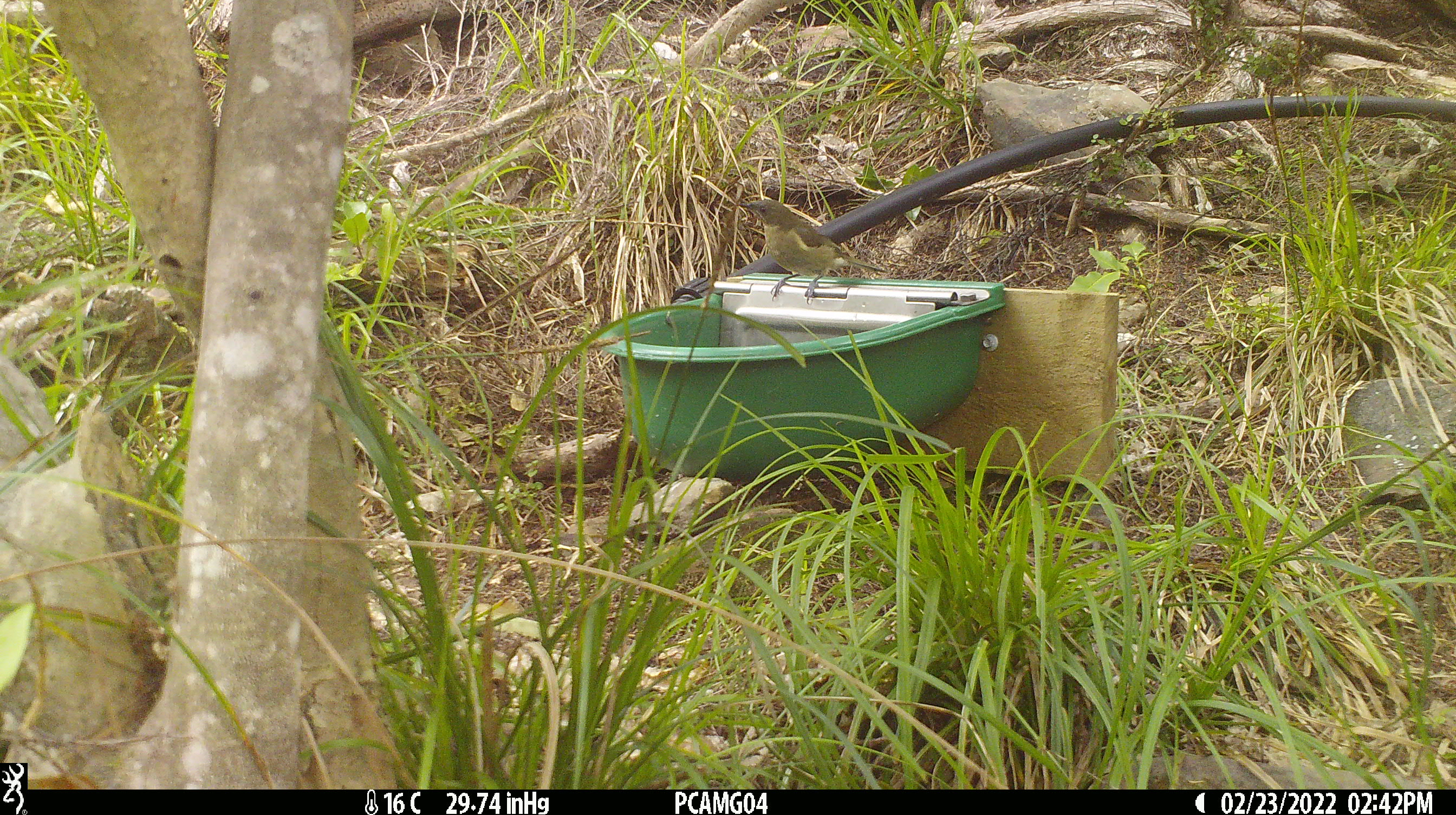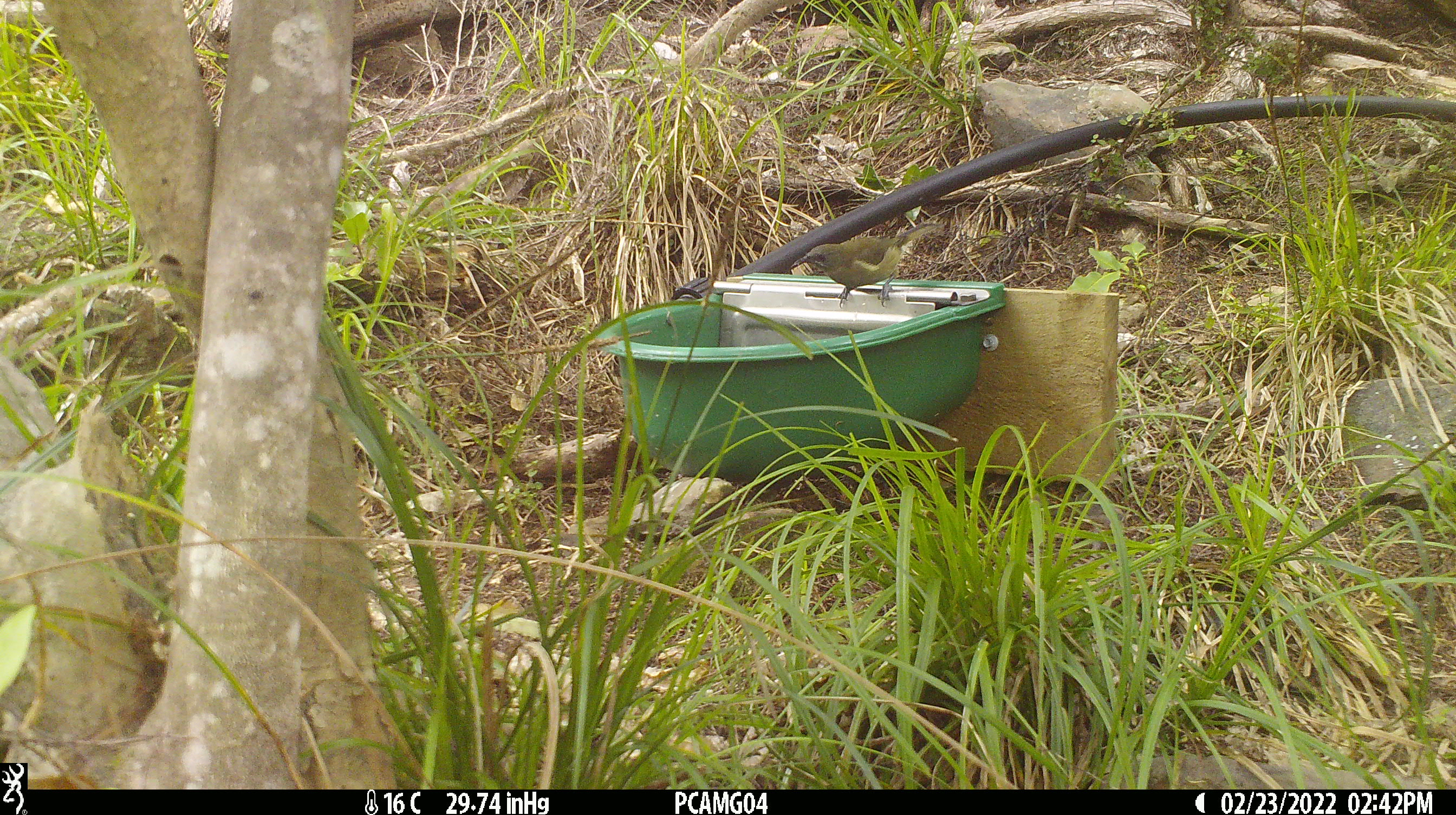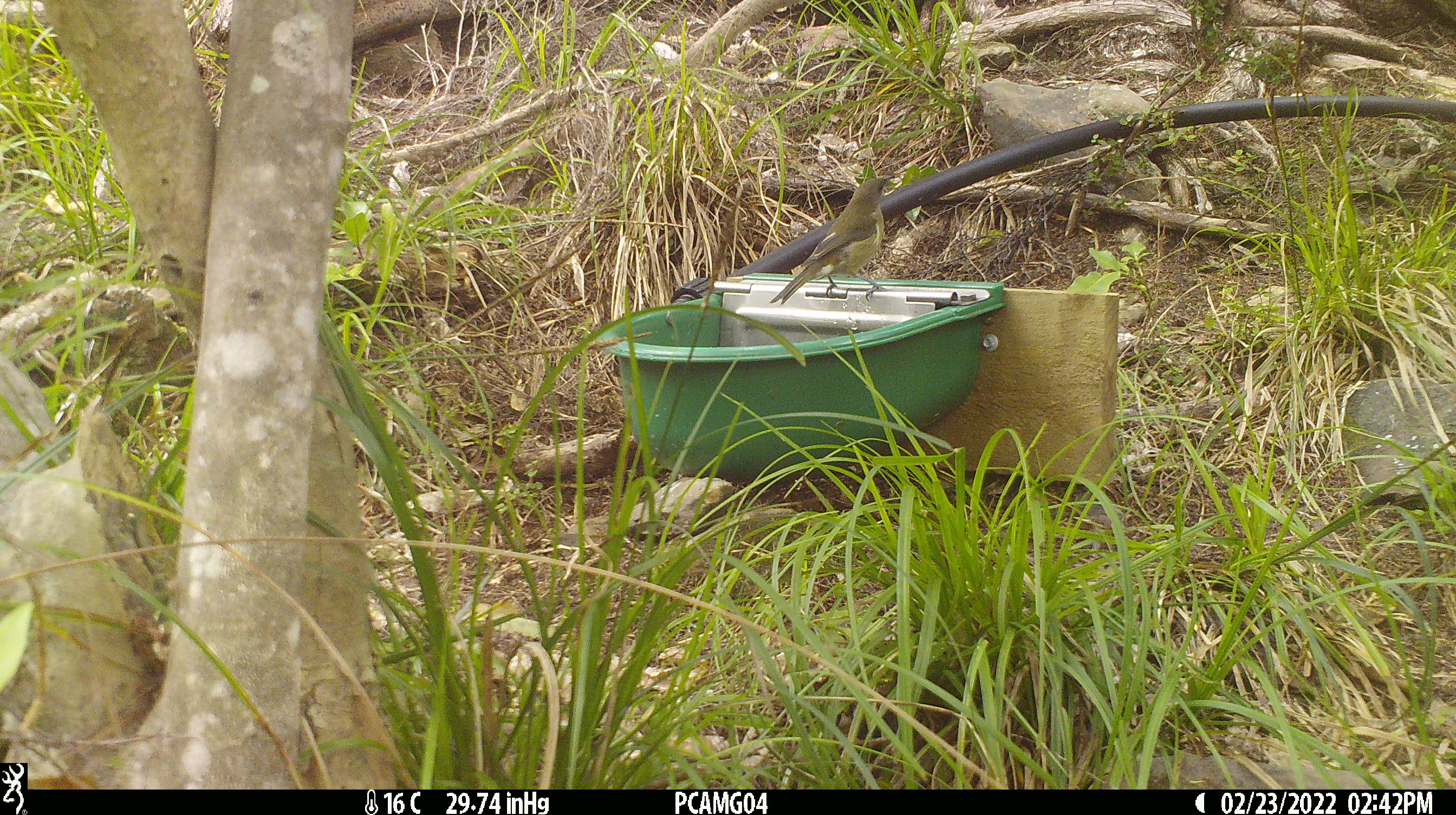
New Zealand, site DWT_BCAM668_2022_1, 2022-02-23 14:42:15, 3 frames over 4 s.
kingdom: Animalia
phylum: Chordata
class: Aves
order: Passeriformes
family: Meliphagidae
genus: Anthornis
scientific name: Anthornis melanura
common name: new zealand bellbird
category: bellbird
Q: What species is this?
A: Bellbird (new zealand bellbird) (Anthornis melanura).